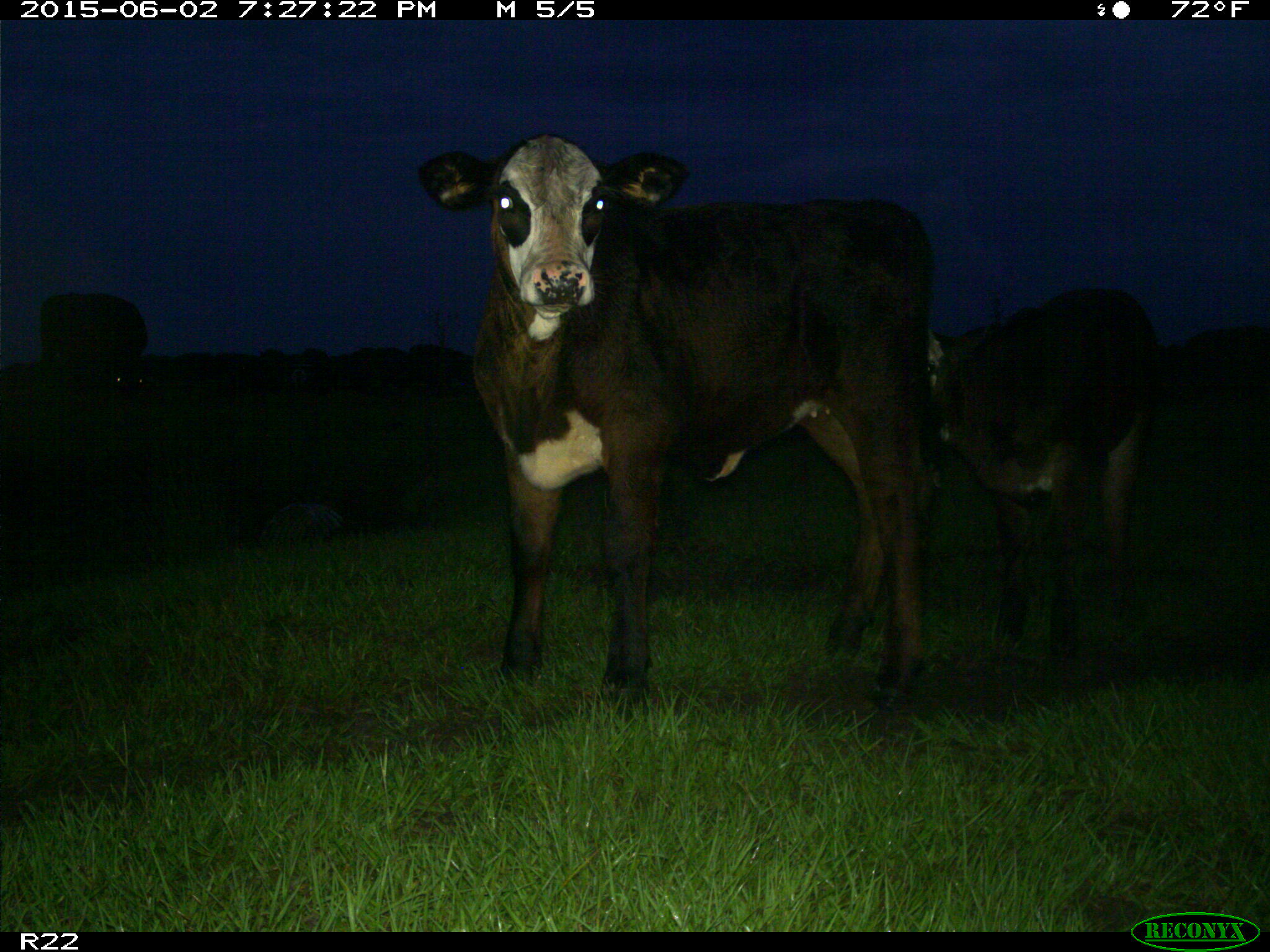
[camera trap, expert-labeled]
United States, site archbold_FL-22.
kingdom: Animalia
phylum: Chordata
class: Mammalia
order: Artiodactyla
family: Bovidae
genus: Bos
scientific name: Bos taurus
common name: domestic cow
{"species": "Bos taurus (domestic cow)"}